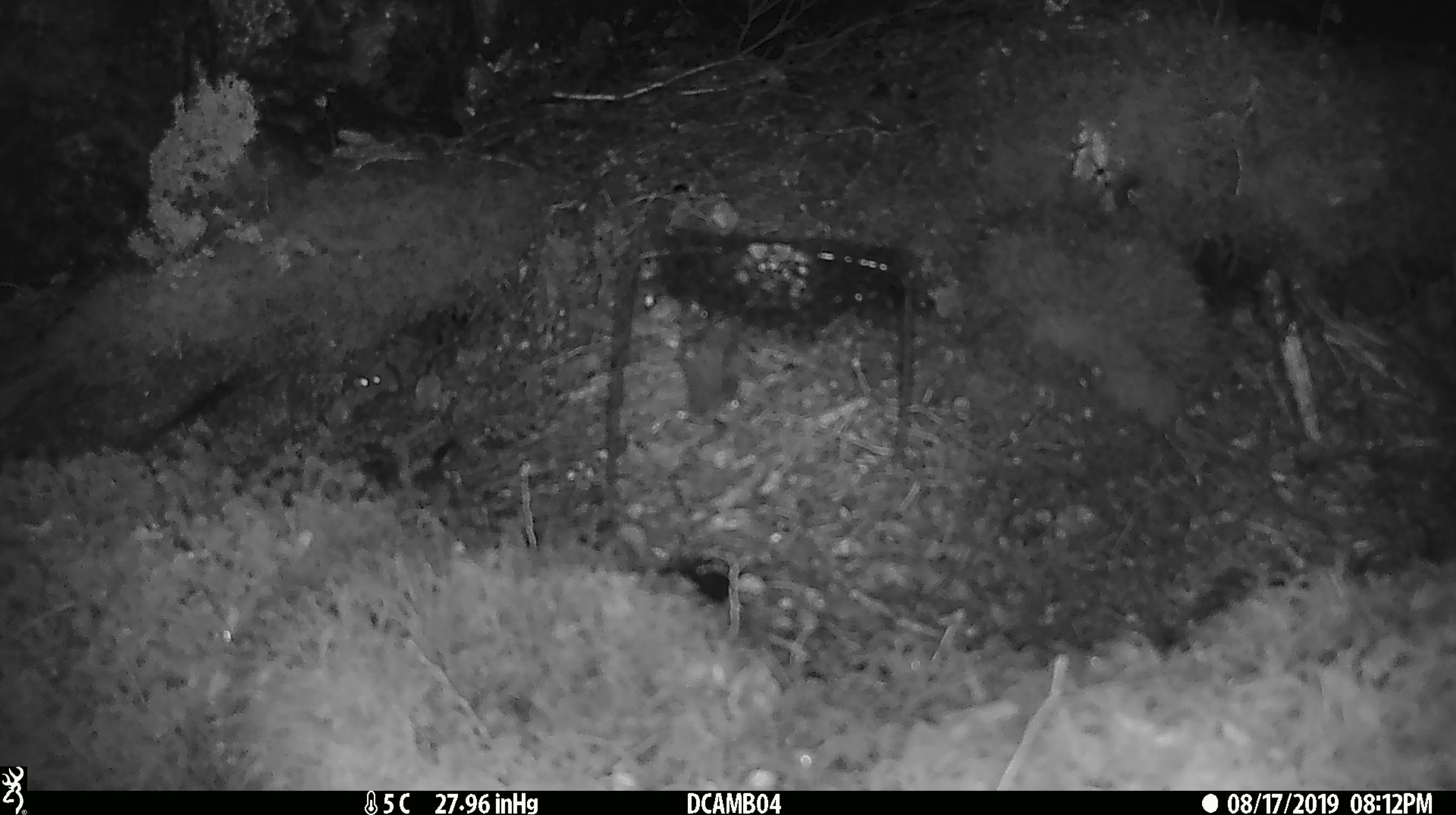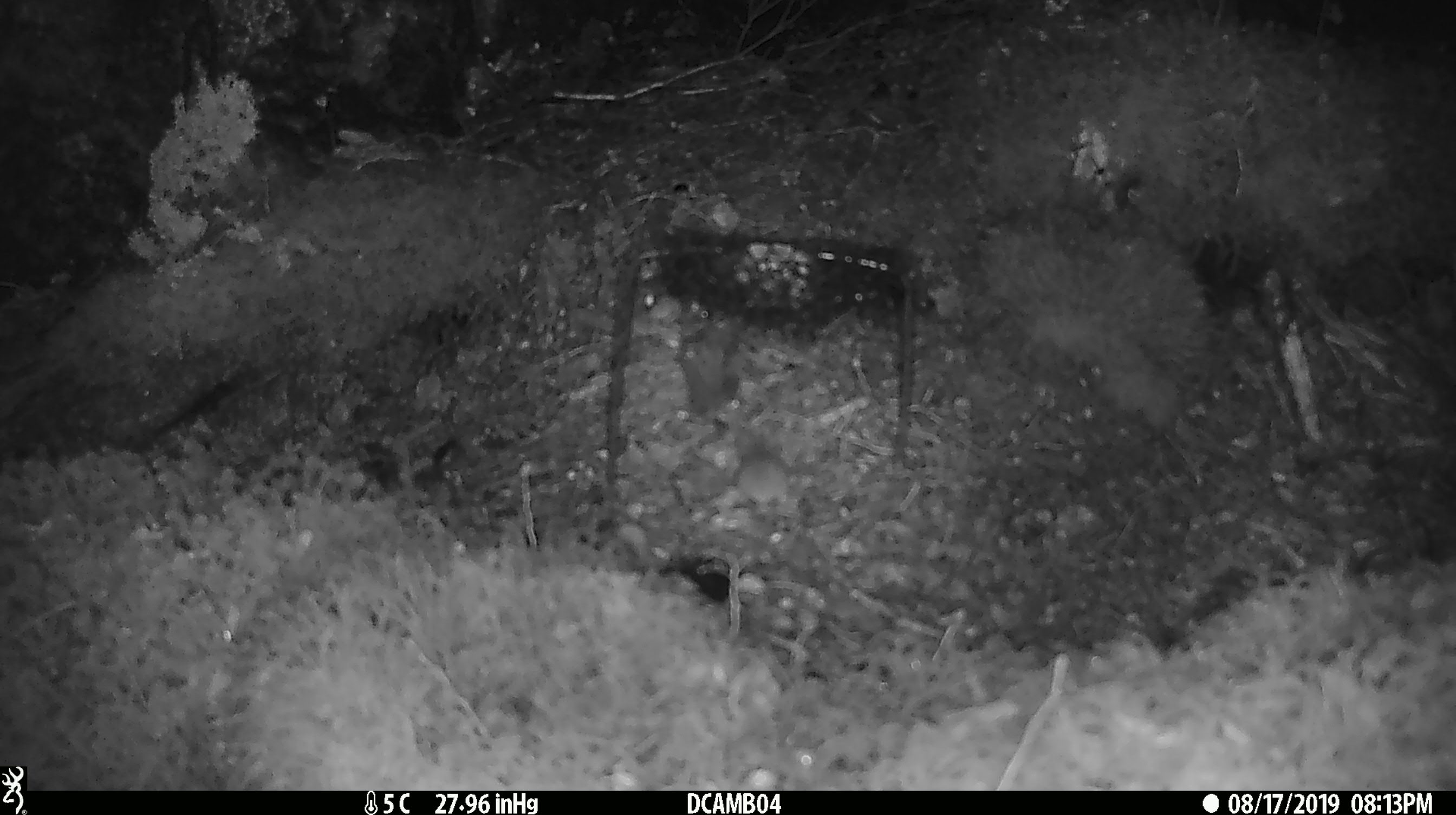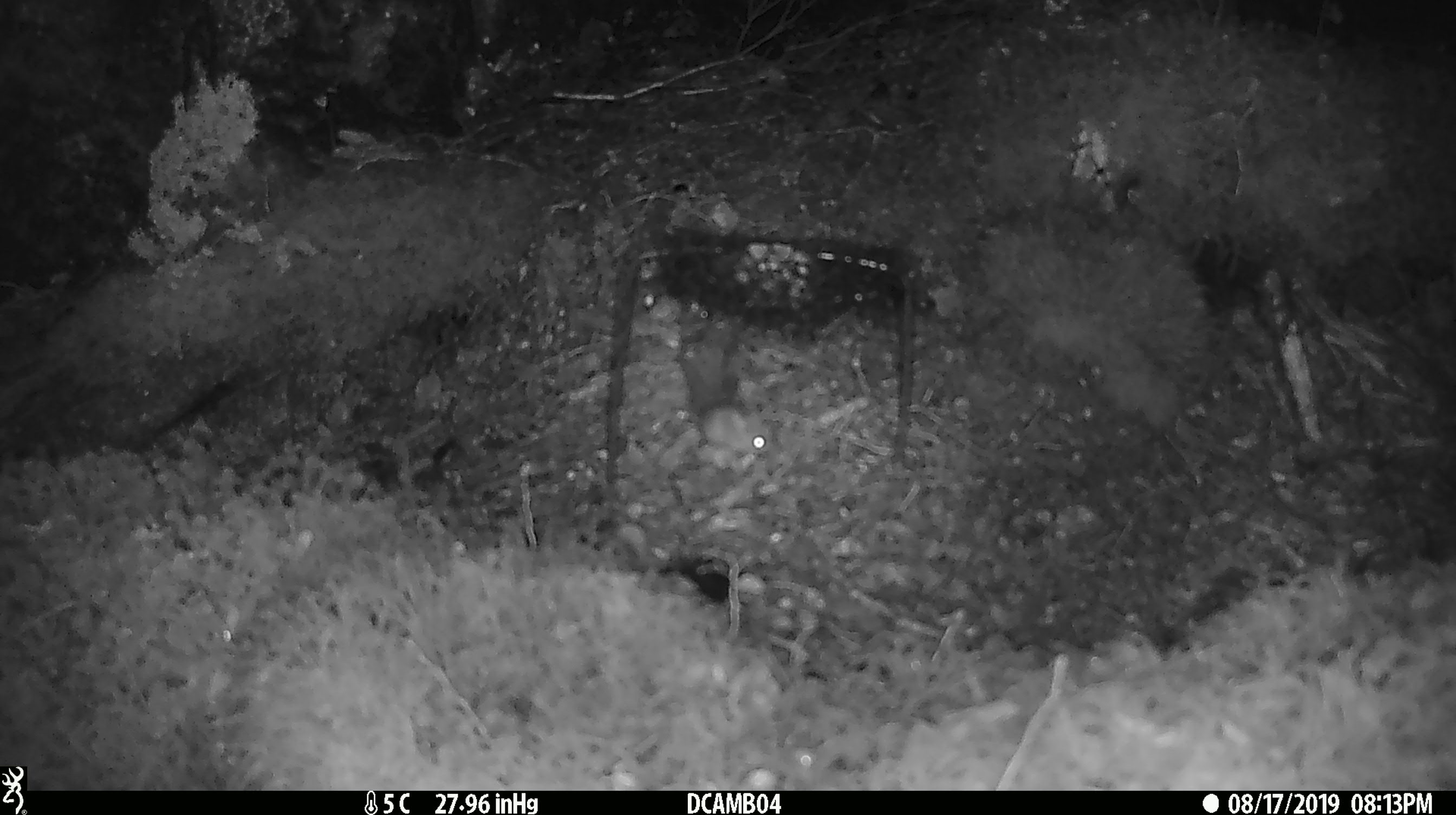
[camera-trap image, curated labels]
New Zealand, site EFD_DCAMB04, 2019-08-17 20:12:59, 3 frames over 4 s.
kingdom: Animalia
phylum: Chordata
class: Mammalia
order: Rodentia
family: Muridae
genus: Mus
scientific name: Mus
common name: mouse